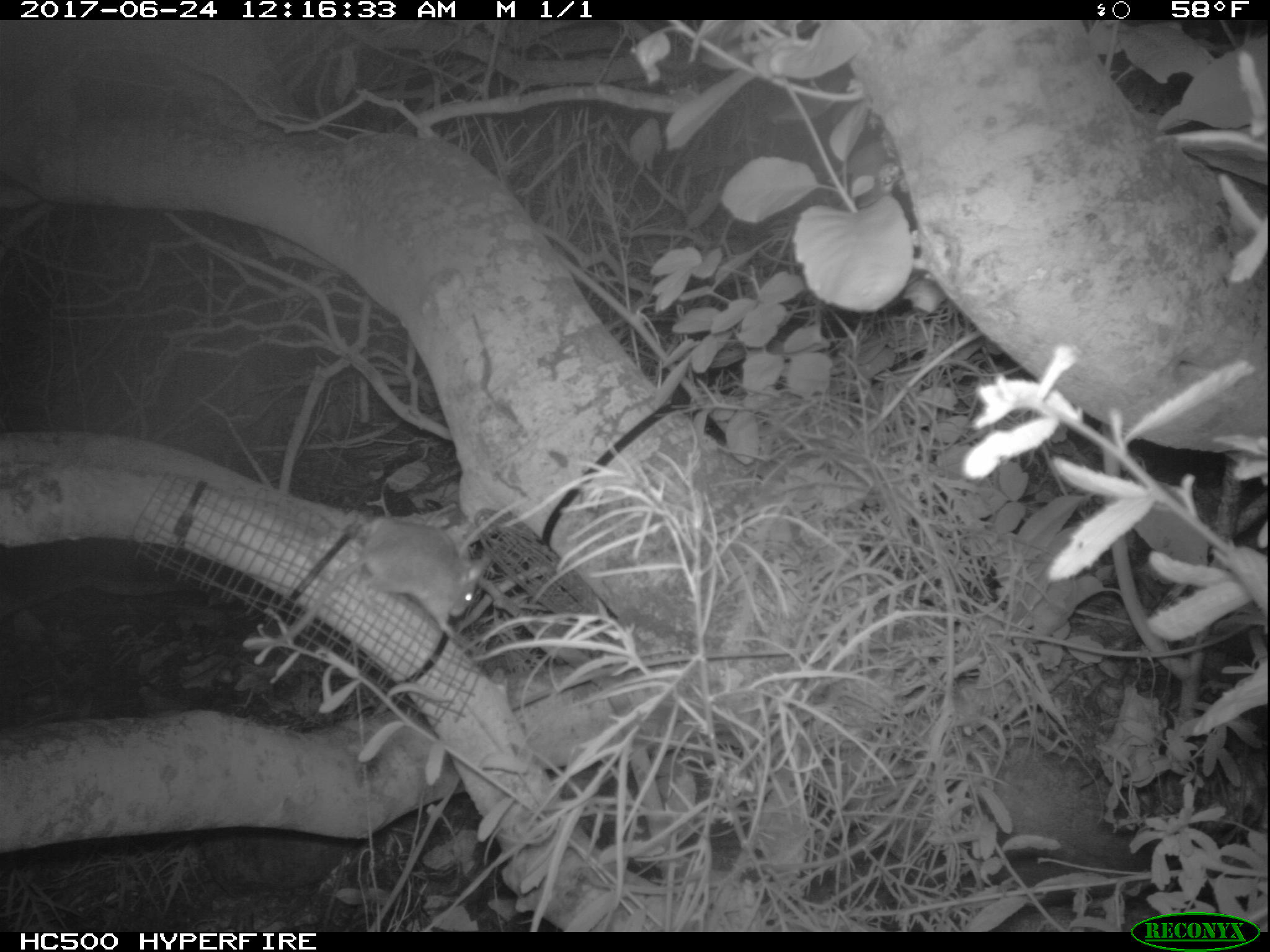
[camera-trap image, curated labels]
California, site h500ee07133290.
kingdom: Animalia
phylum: Chordata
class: Mammalia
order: Rodentia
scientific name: Rodentia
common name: rodent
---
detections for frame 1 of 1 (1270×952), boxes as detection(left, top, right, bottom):
rodent: detection(252, 522, 494, 661)